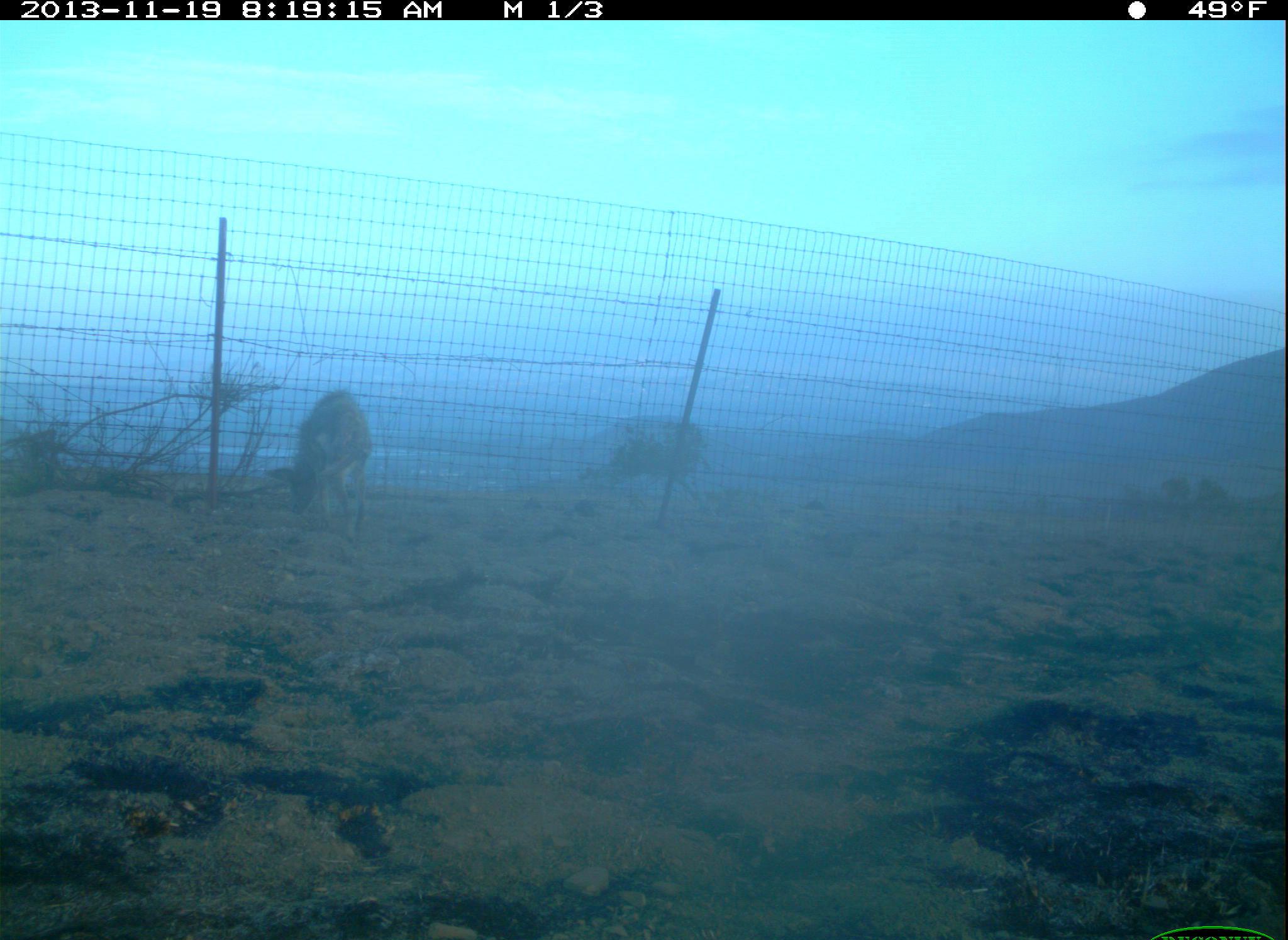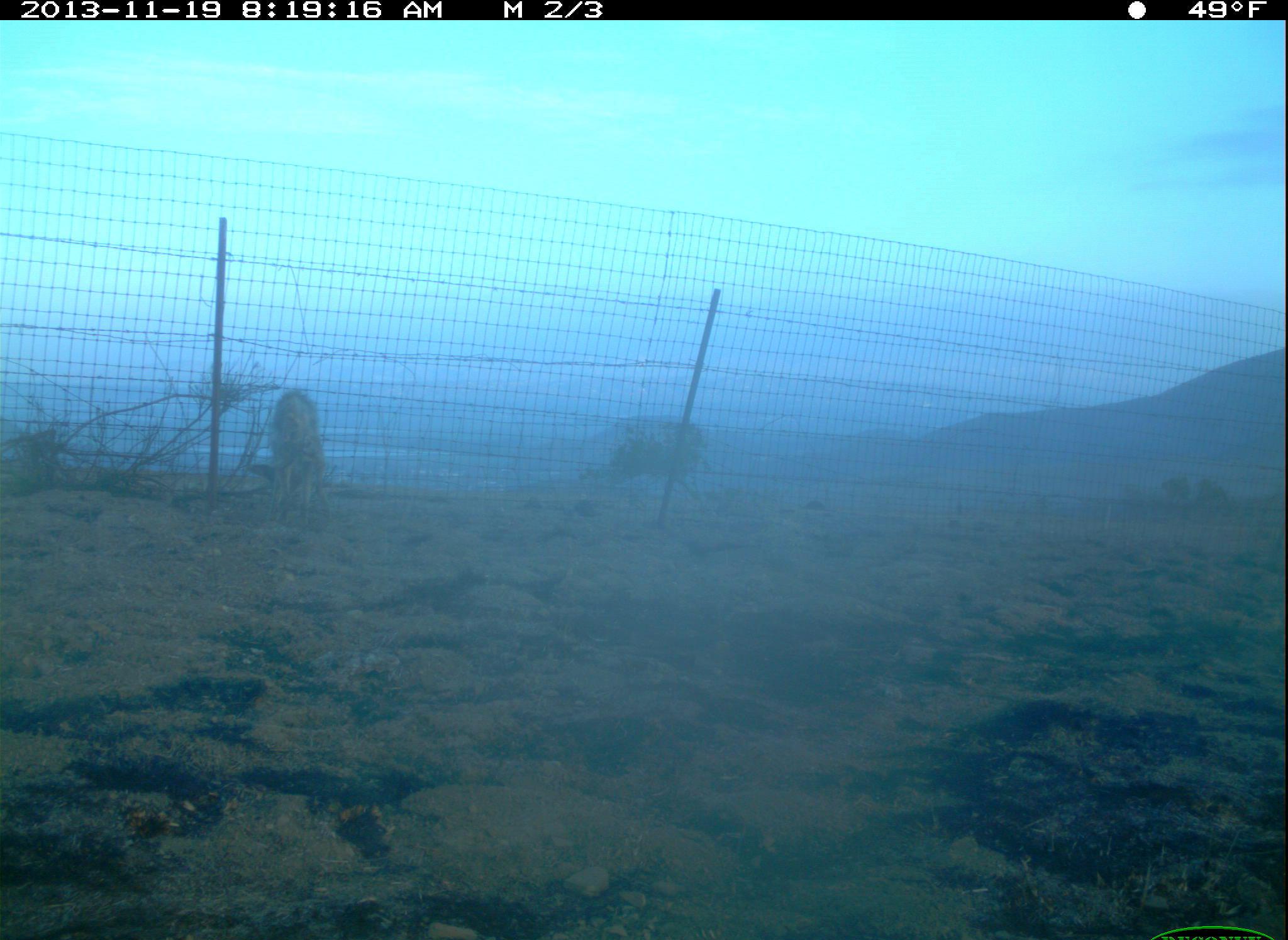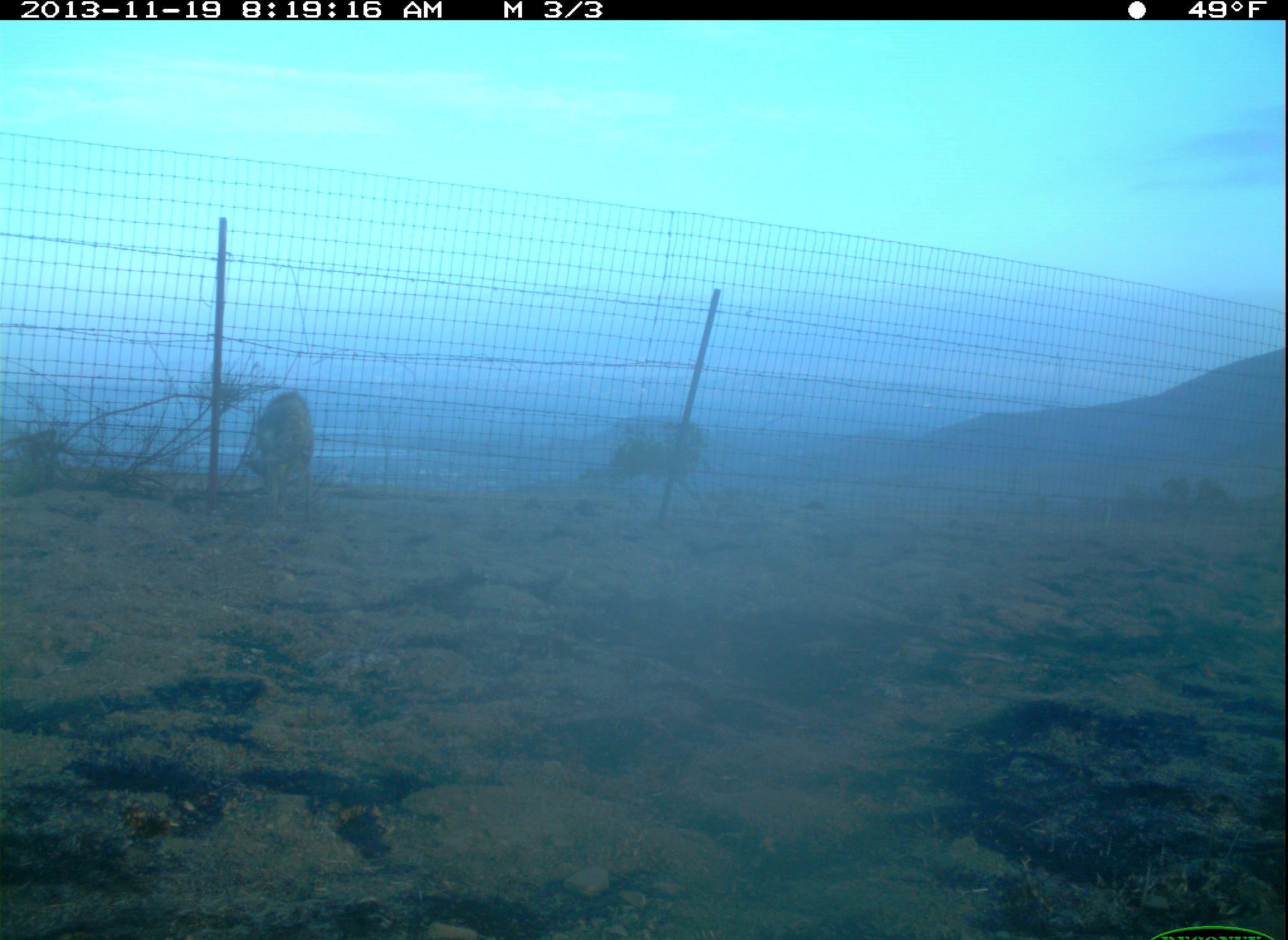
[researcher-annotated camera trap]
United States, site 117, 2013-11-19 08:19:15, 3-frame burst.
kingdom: Animalia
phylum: Chordata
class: Mammalia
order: Carnivora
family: Canidae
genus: Canis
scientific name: Canis latrans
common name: coyote